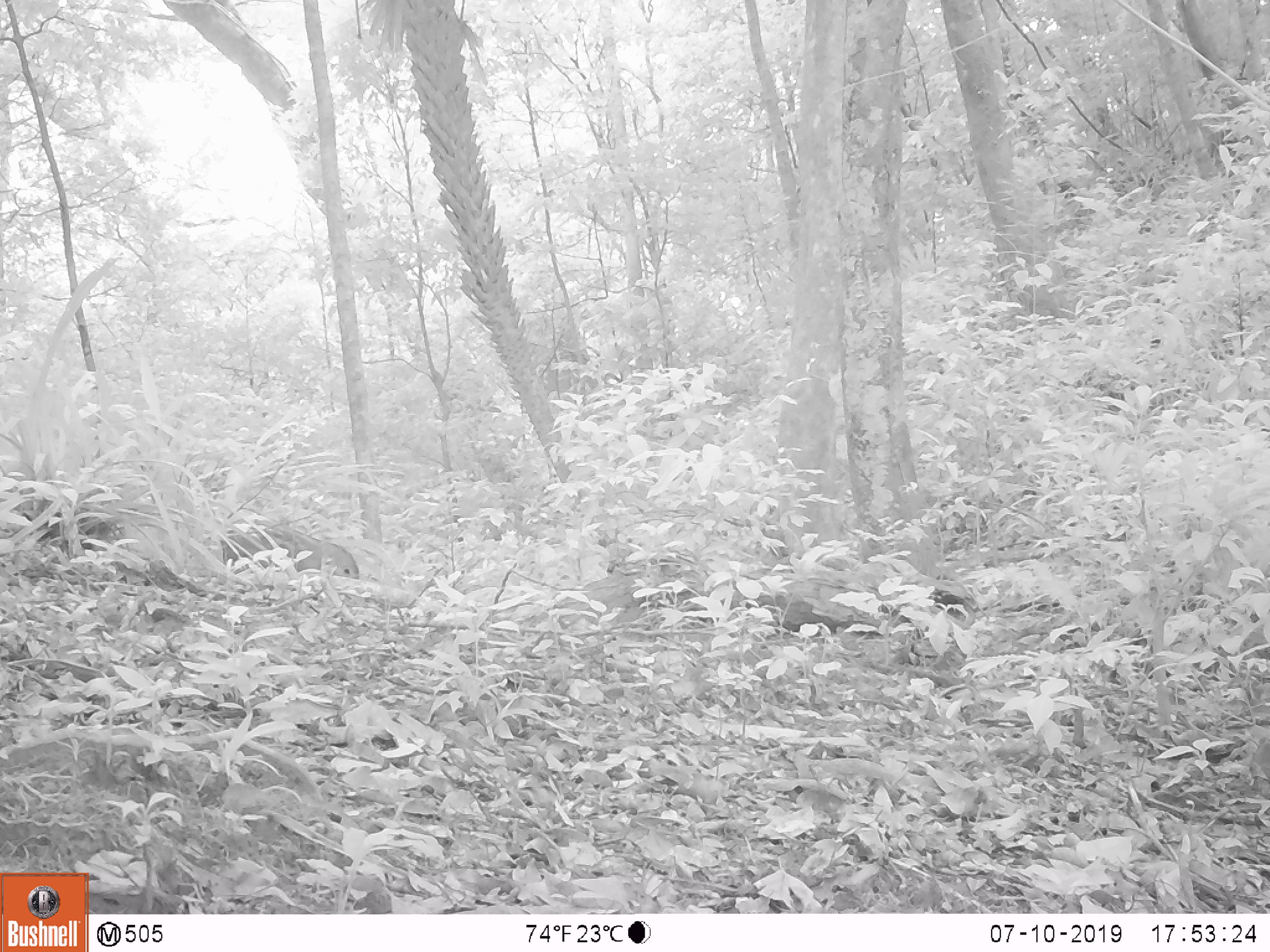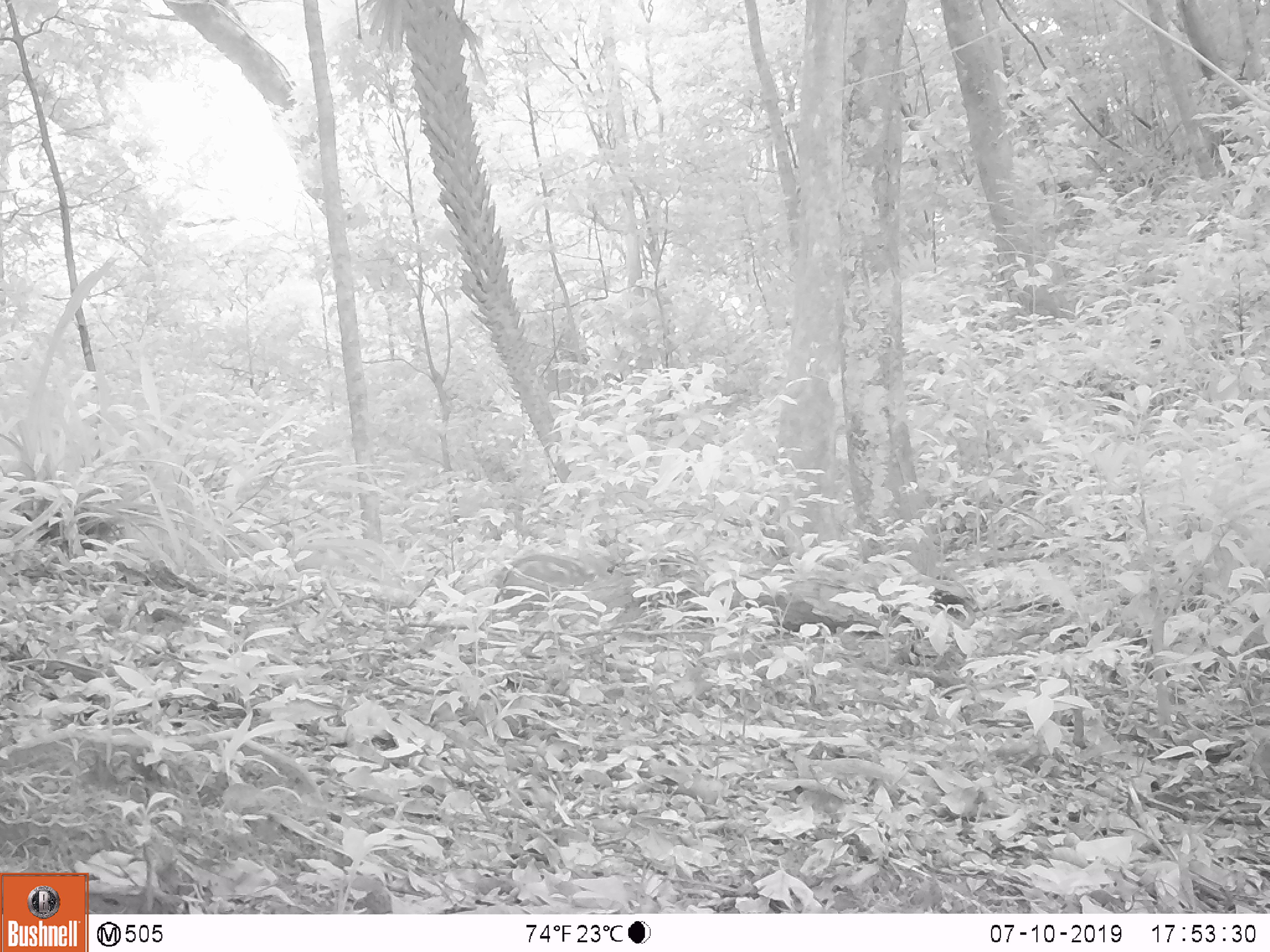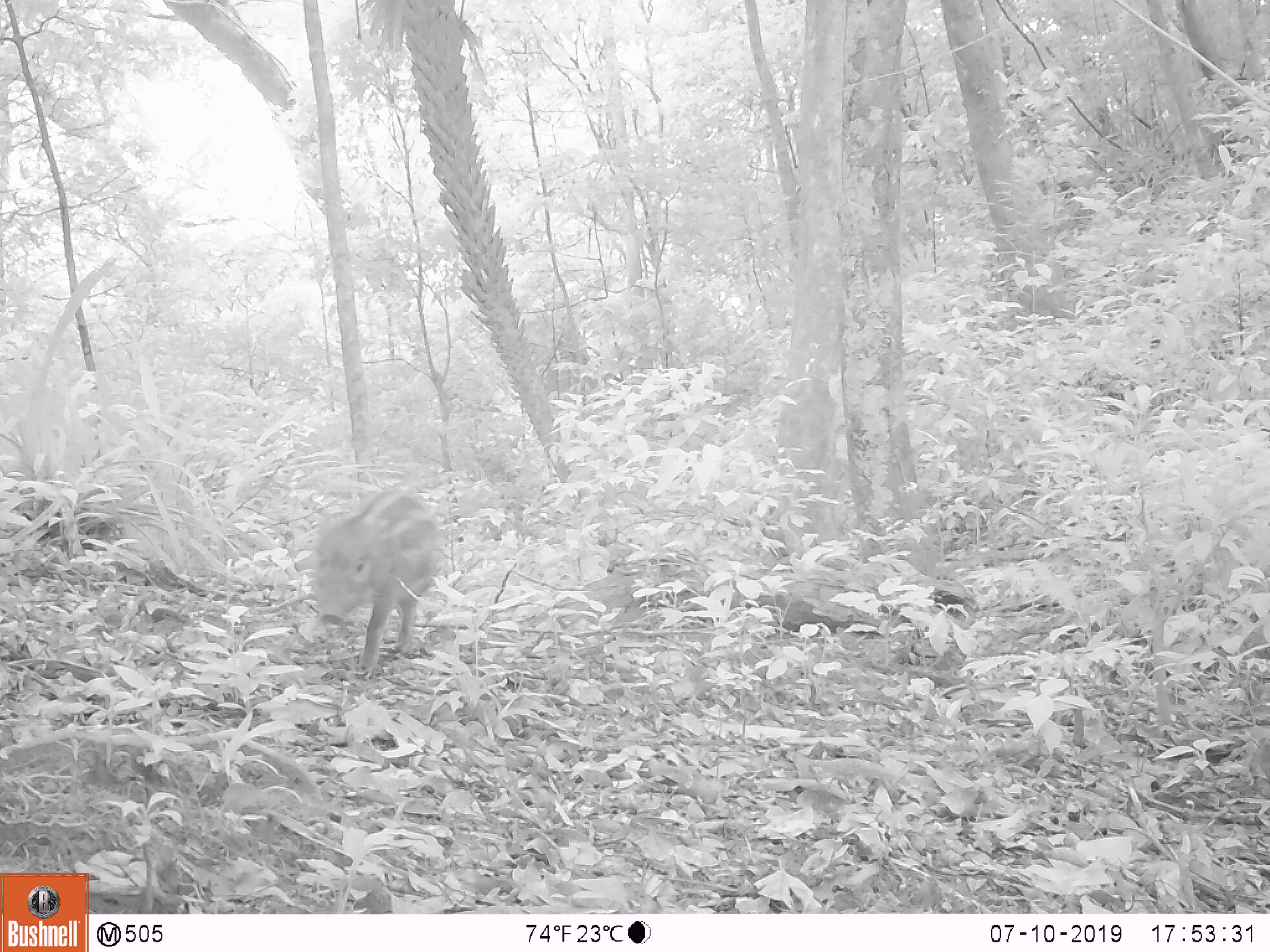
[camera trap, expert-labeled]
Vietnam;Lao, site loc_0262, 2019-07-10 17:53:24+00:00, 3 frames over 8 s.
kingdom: Animalia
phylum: Chordata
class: Mammalia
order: Artiodactyla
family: Suidae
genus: Sus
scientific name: Sus scrofa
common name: eurasian wild pig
Eurasian wild pig (Sus scrofa). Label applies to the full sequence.